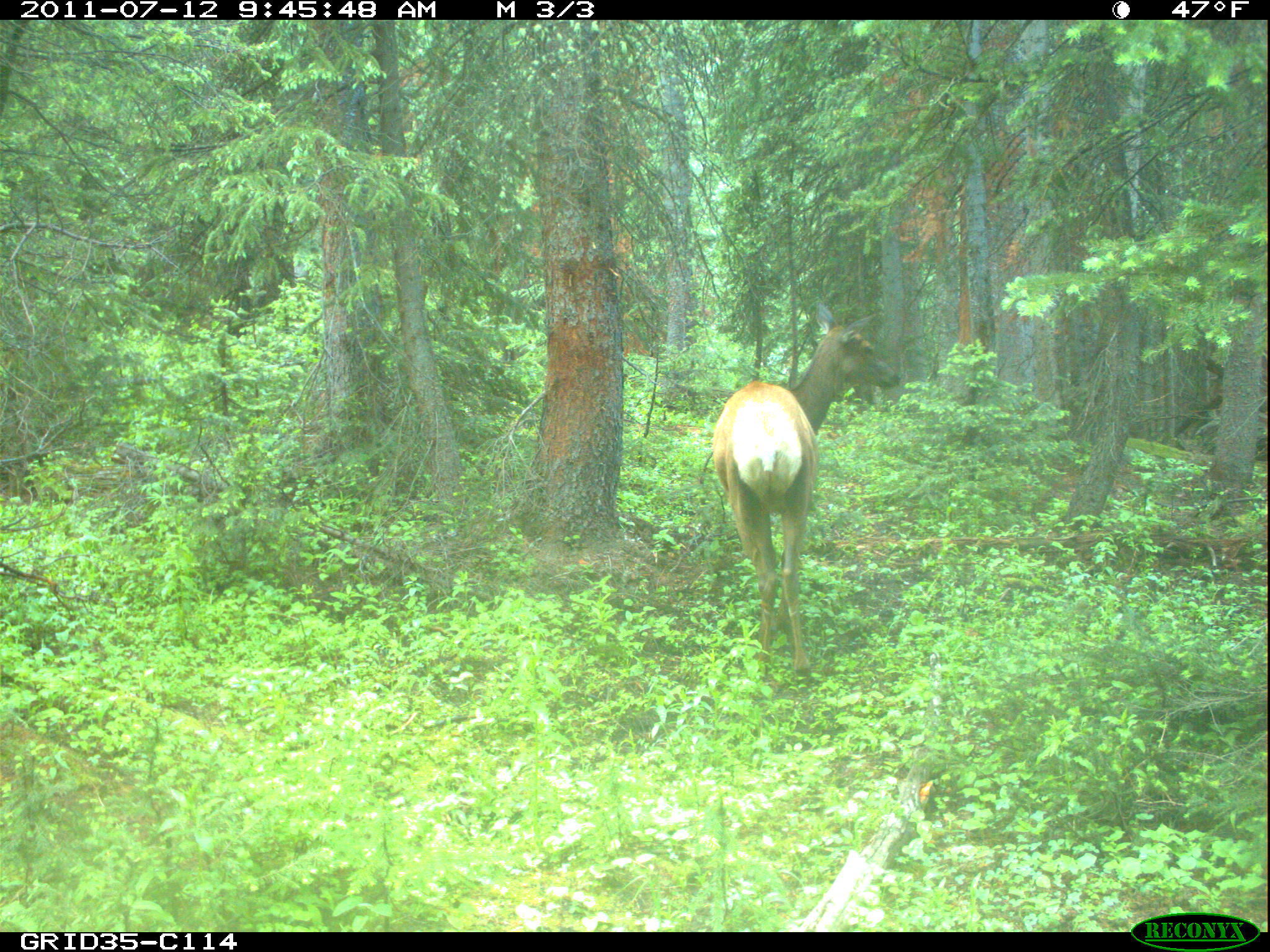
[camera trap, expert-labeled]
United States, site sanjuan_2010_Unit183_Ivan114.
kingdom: Animalia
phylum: Chordata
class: Mammalia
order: Artiodactyla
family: Cervidae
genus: Cervus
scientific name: Cervus elaphus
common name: red deer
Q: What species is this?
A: Cervus elaphus (red deer).